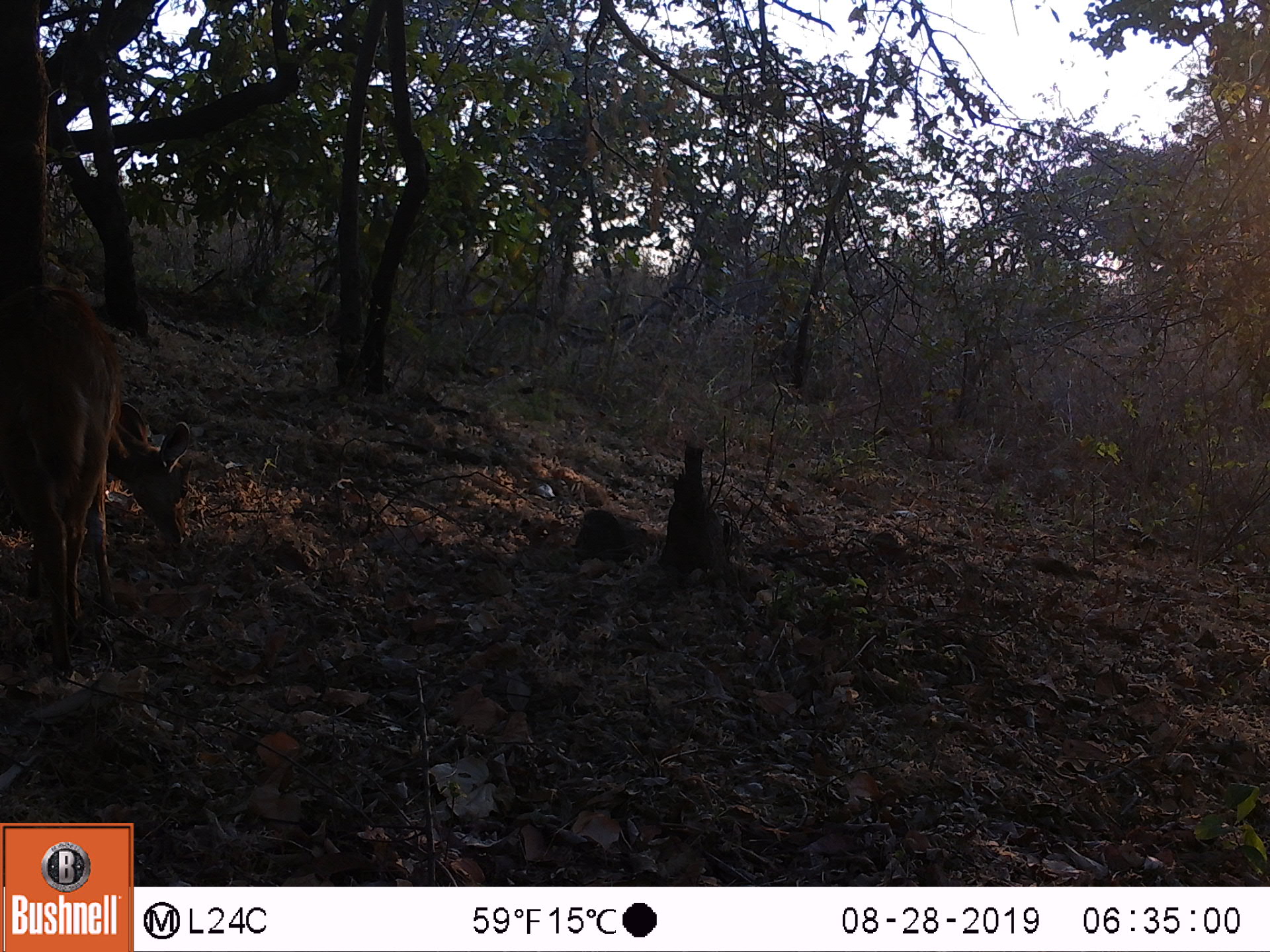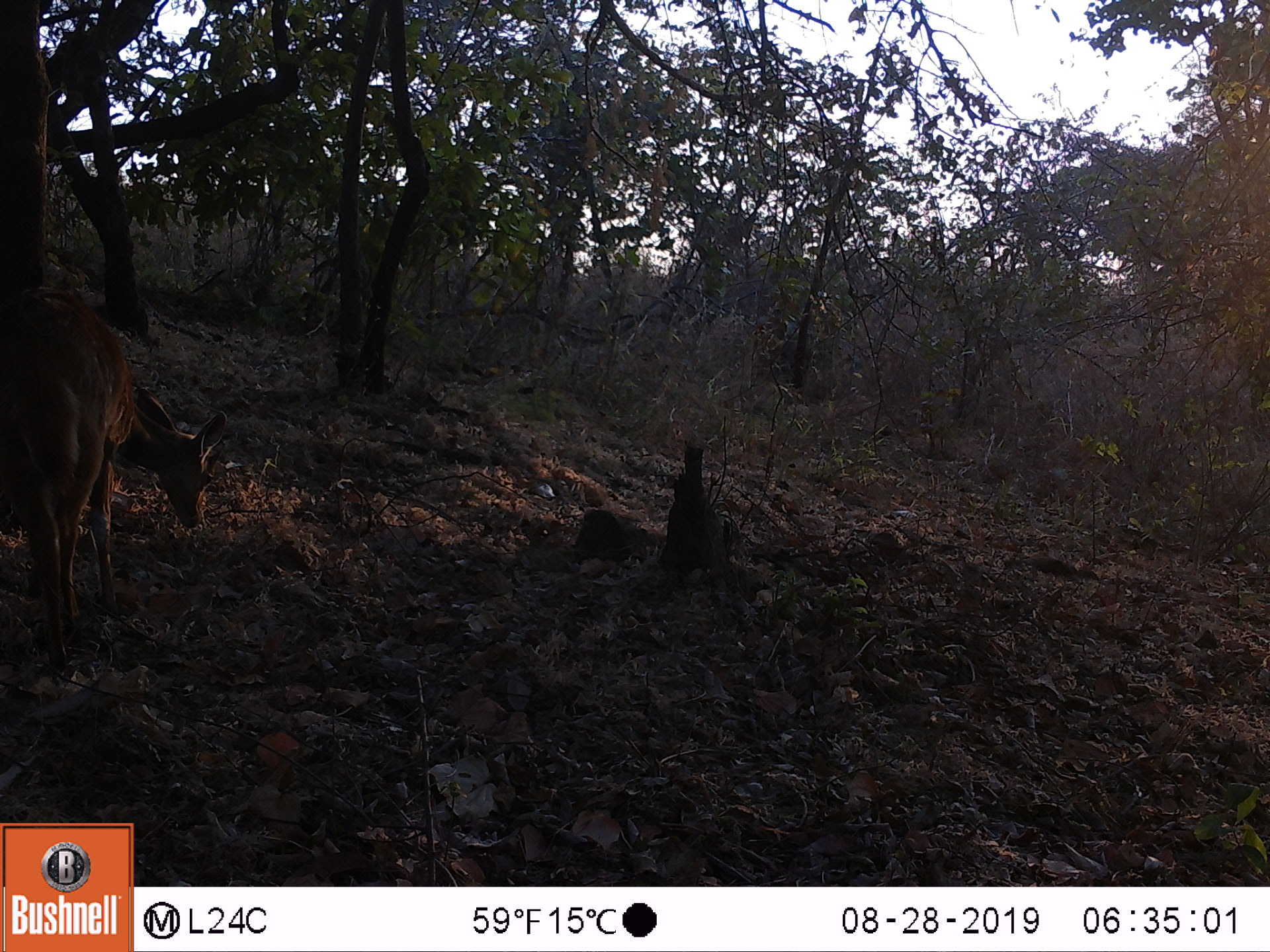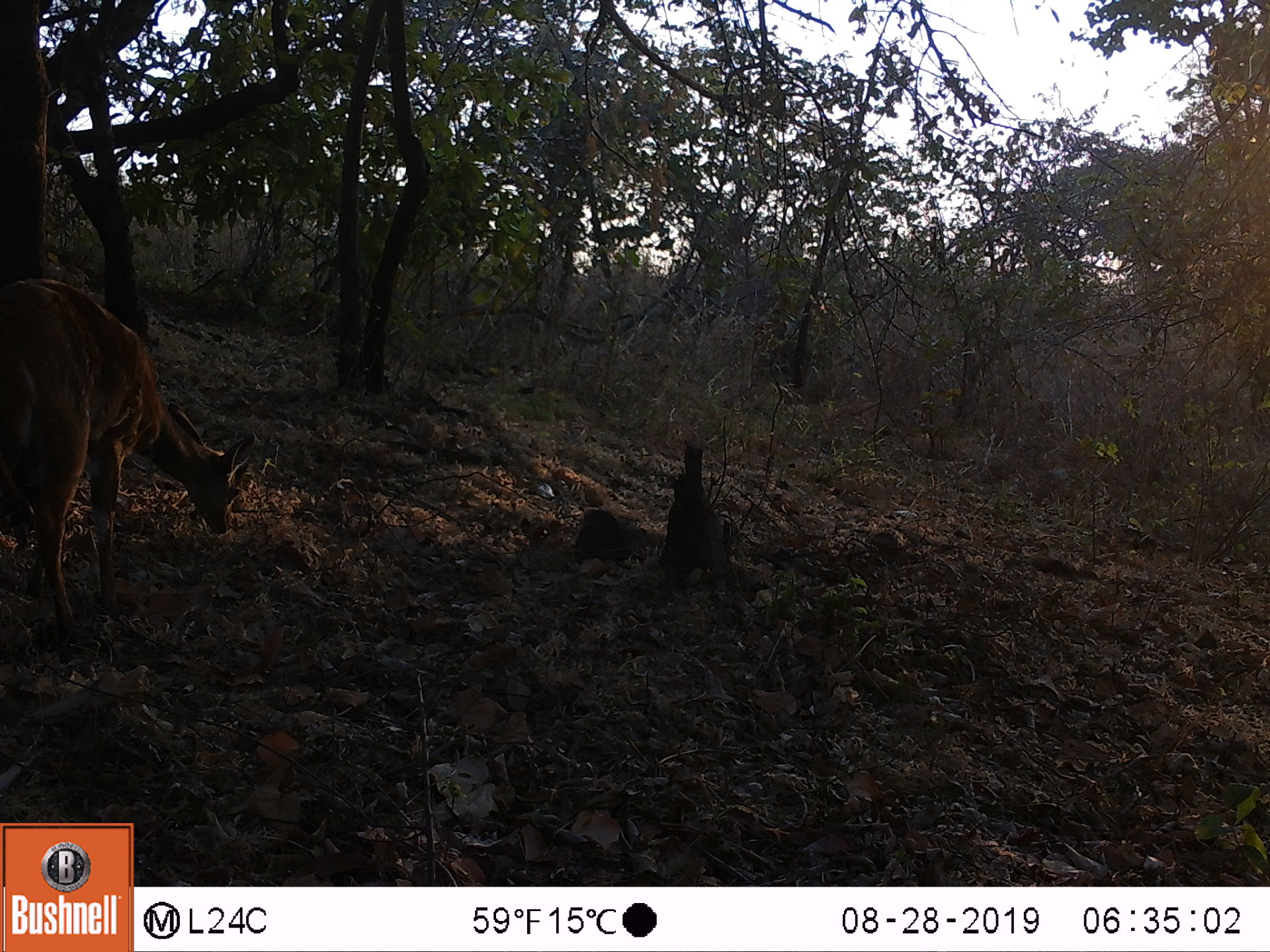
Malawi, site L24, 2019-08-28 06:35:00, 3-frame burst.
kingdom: Animalia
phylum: Chordata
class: Mammalia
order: Artiodactyla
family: Bovidae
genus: Tragelaphus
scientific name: Tragelaphus sylvaticus sylvaticus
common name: cape bushbuck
Cape bushbuck (Tragelaphus sylvaticus sylvaticus), count 1.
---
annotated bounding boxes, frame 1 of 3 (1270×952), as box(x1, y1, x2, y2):
cape bushbuck: box(2, 270, 136, 686)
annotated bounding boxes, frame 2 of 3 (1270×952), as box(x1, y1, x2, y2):
cape bushbuck: box(5, 276, 233, 676)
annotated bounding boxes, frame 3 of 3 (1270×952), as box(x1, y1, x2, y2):
cape bushbuck: box(2, 269, 256, 638)